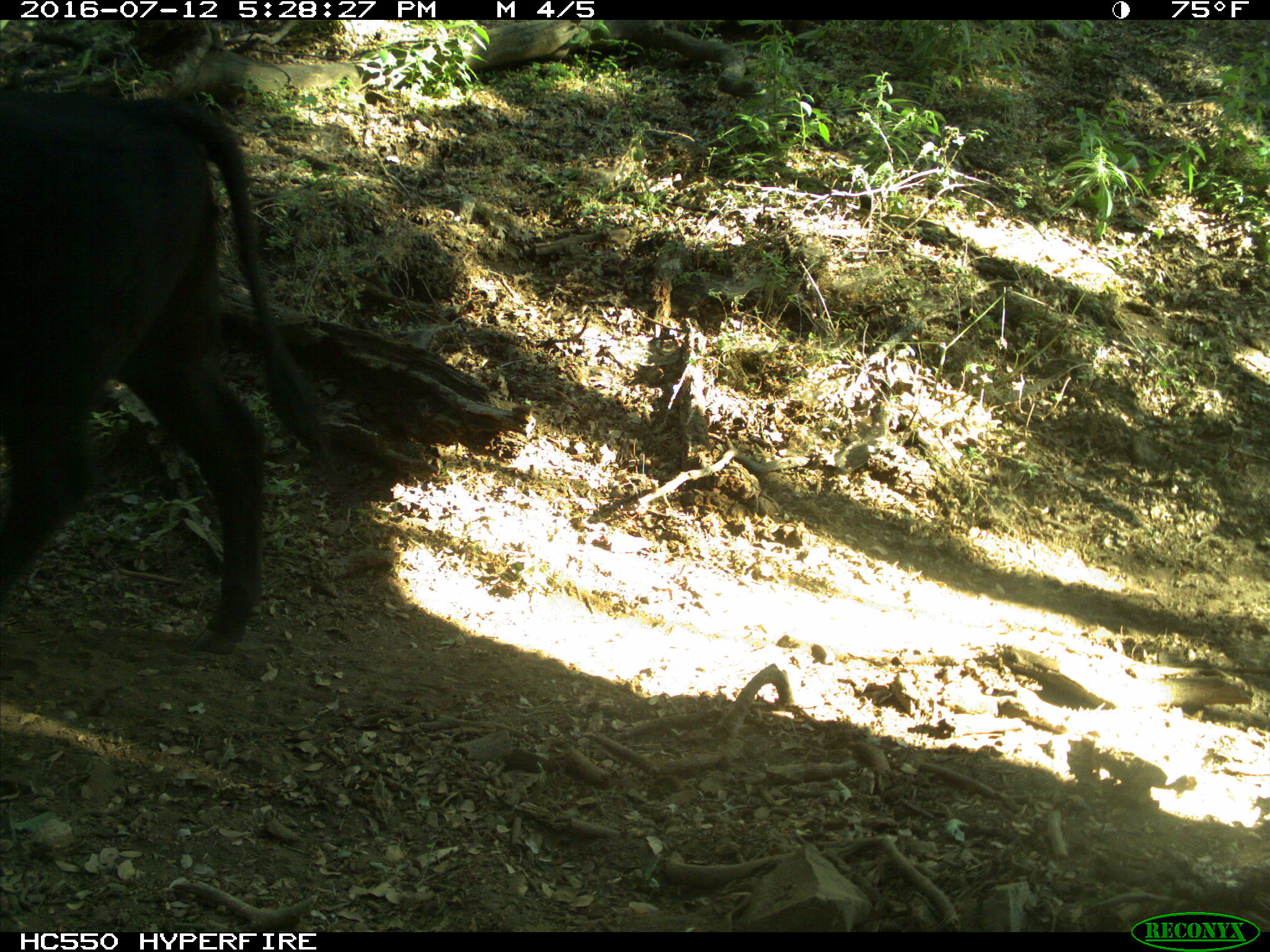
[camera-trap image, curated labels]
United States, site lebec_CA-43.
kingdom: Animalia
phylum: Chordata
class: Mammalia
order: Artiodactyla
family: Bovidae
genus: Bos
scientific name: Bos taurus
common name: domestic cow